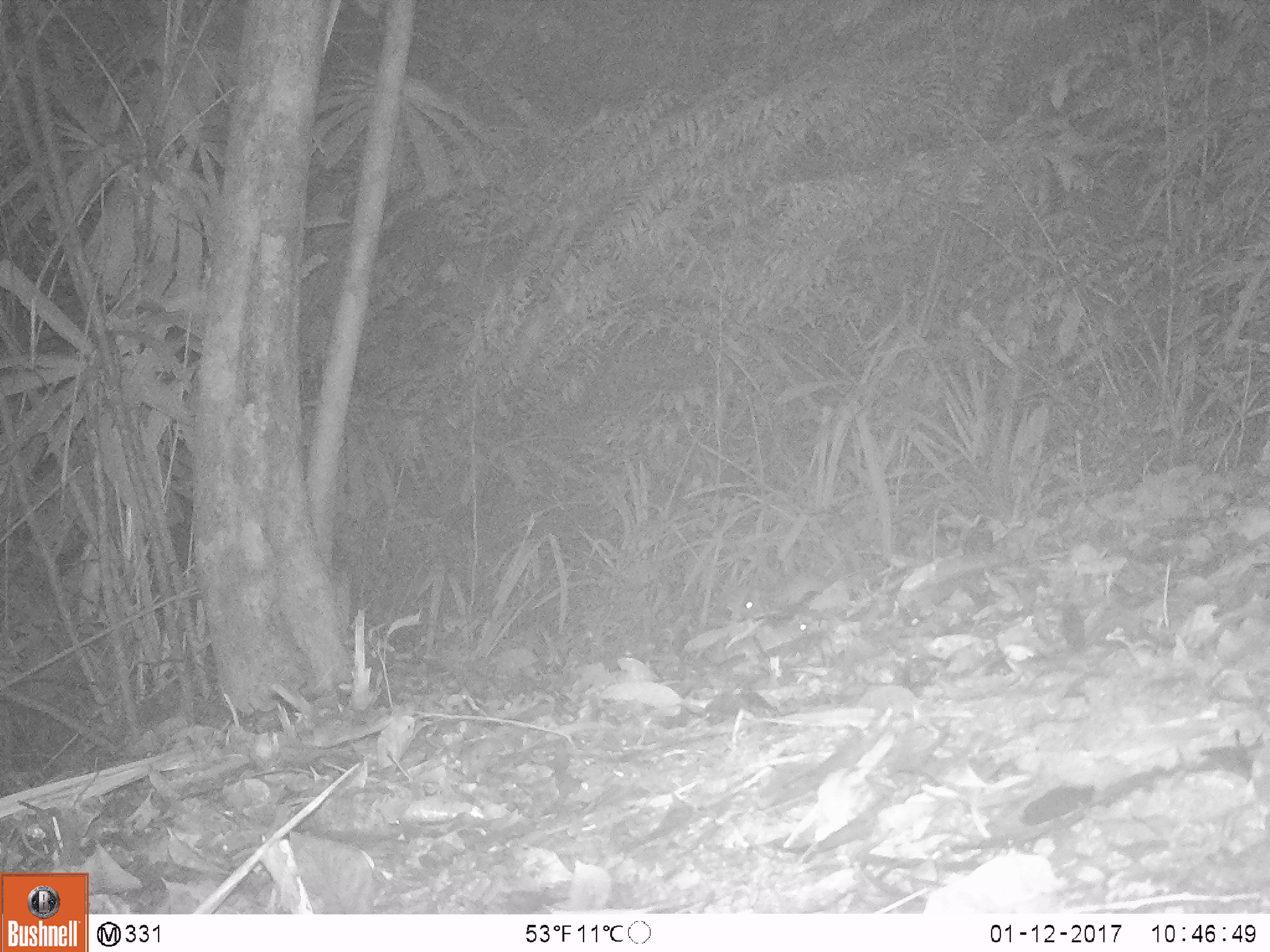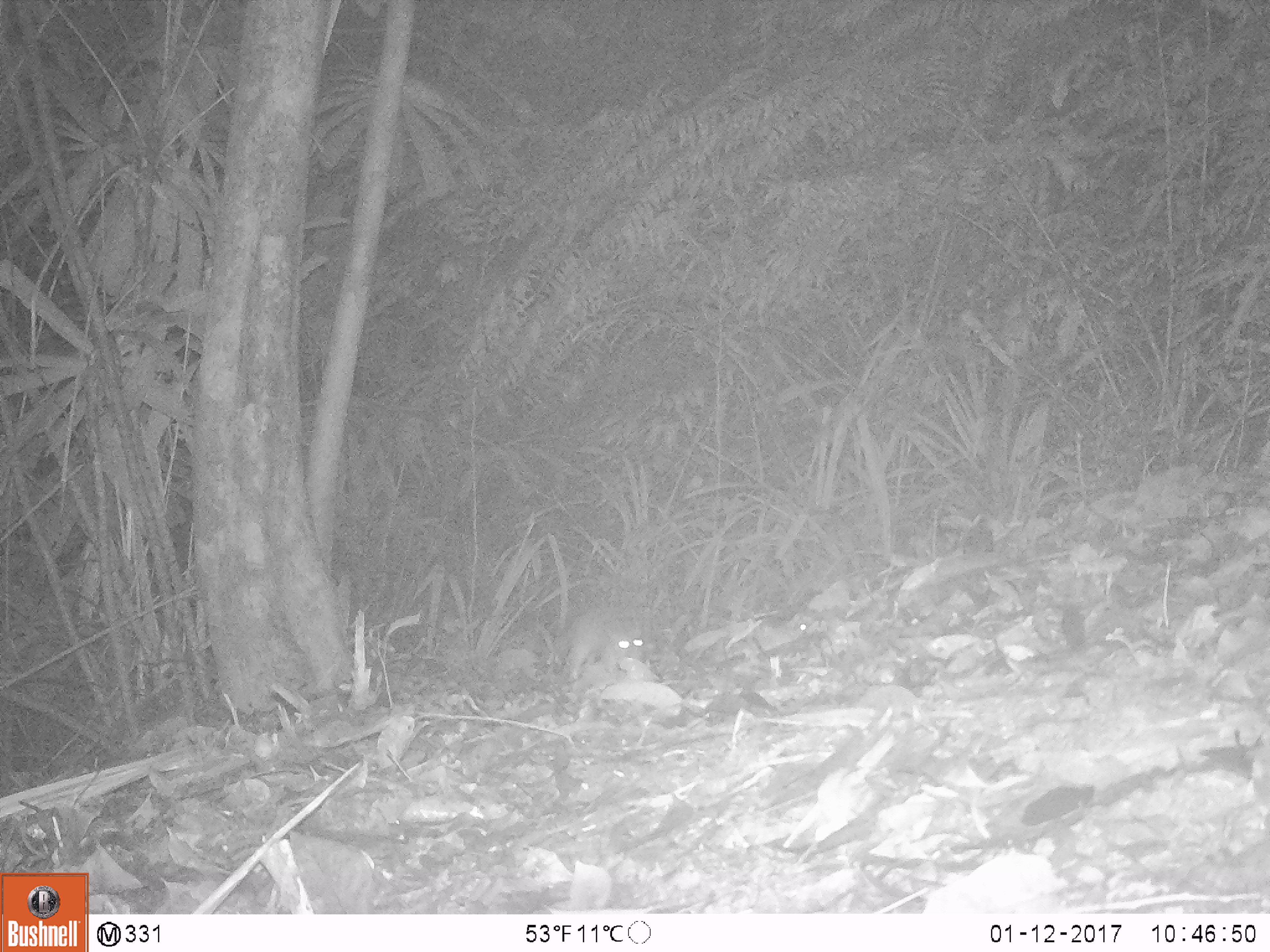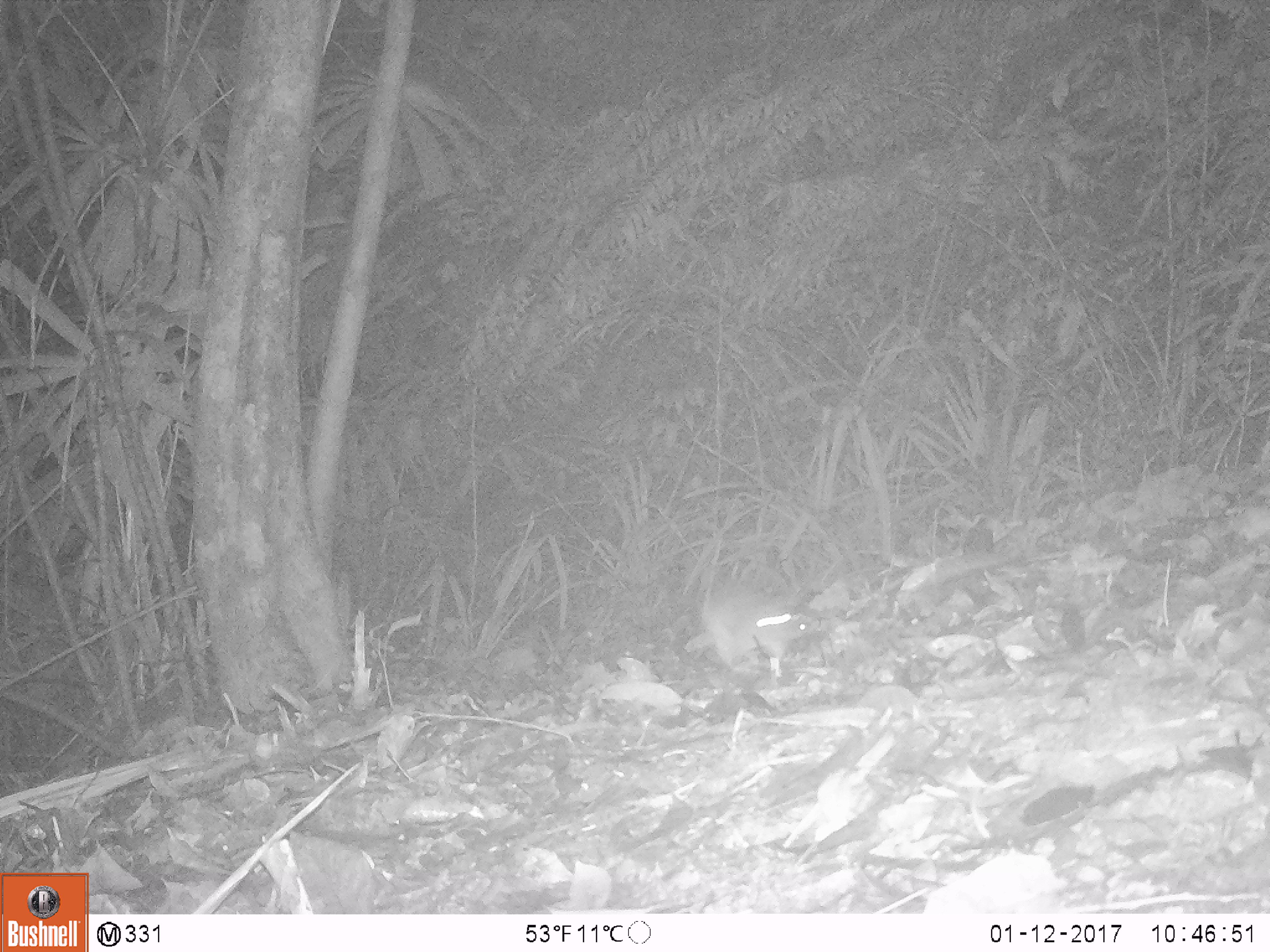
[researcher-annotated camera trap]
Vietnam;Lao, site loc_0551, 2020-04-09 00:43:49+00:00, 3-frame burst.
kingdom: Animalia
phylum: Chordata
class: Mammalia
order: Carnivora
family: Mustelidae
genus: Melogale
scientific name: Melogale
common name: ferret badger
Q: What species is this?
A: Ferret badger (Melogale).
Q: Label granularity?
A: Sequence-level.